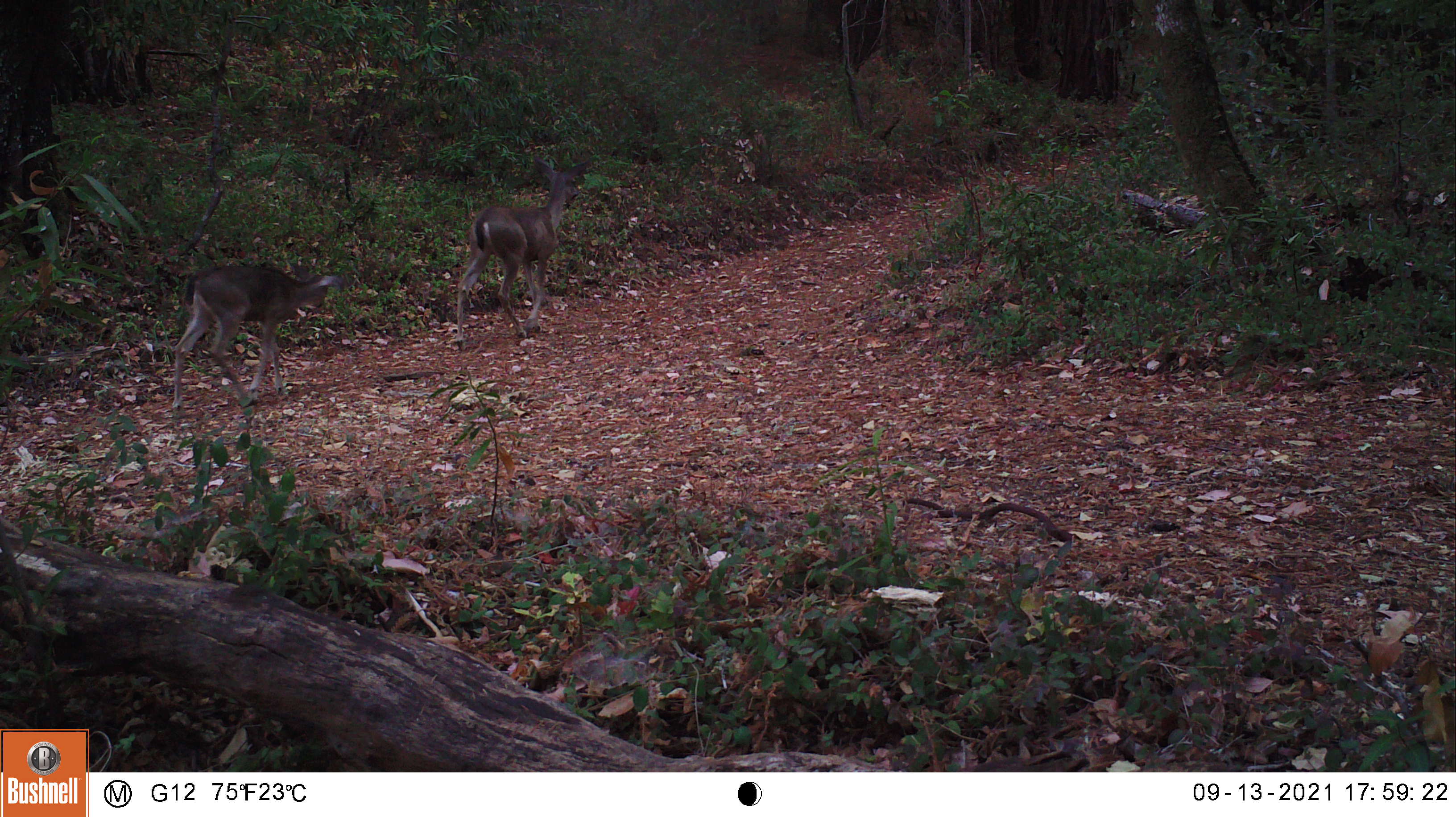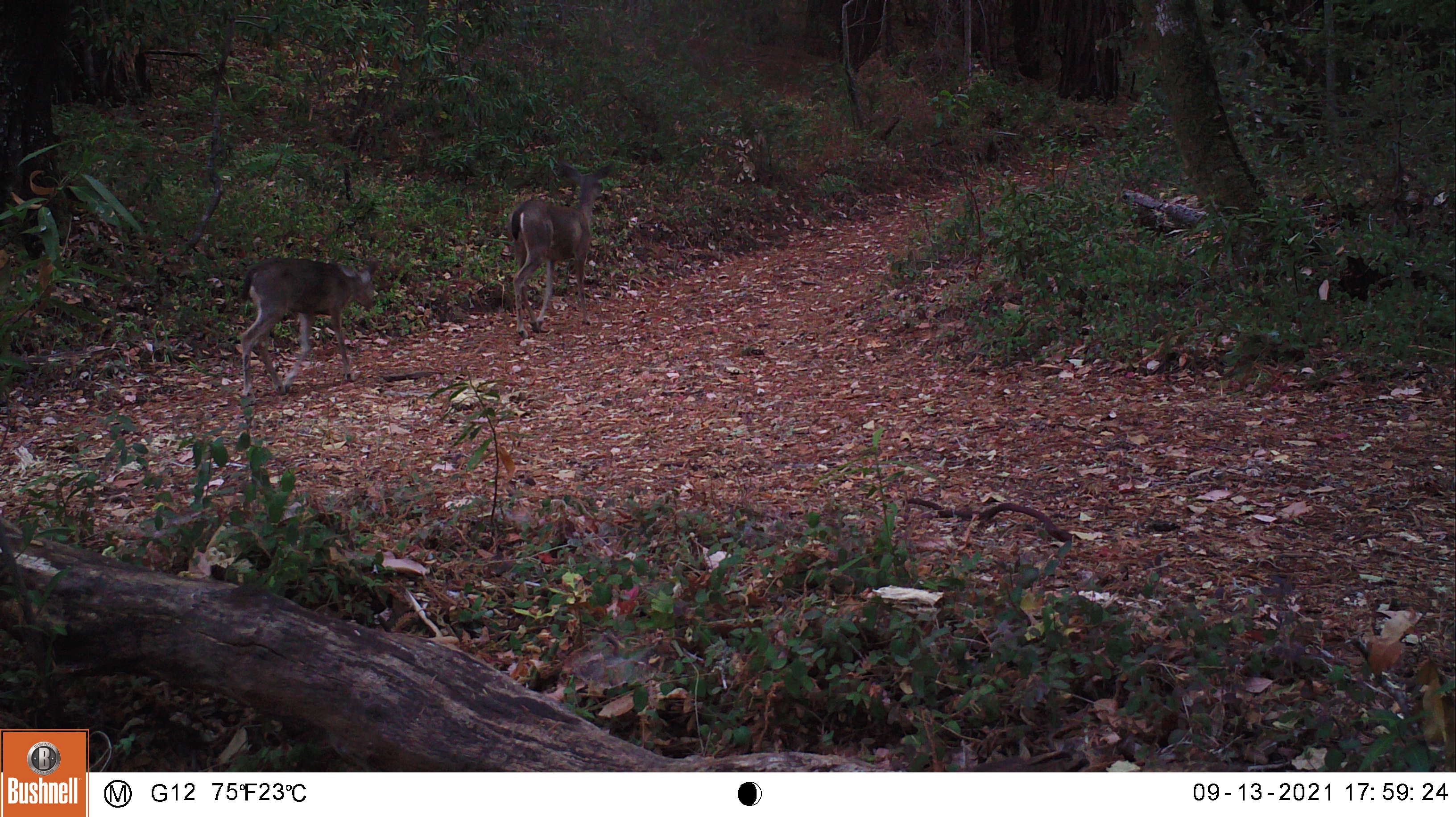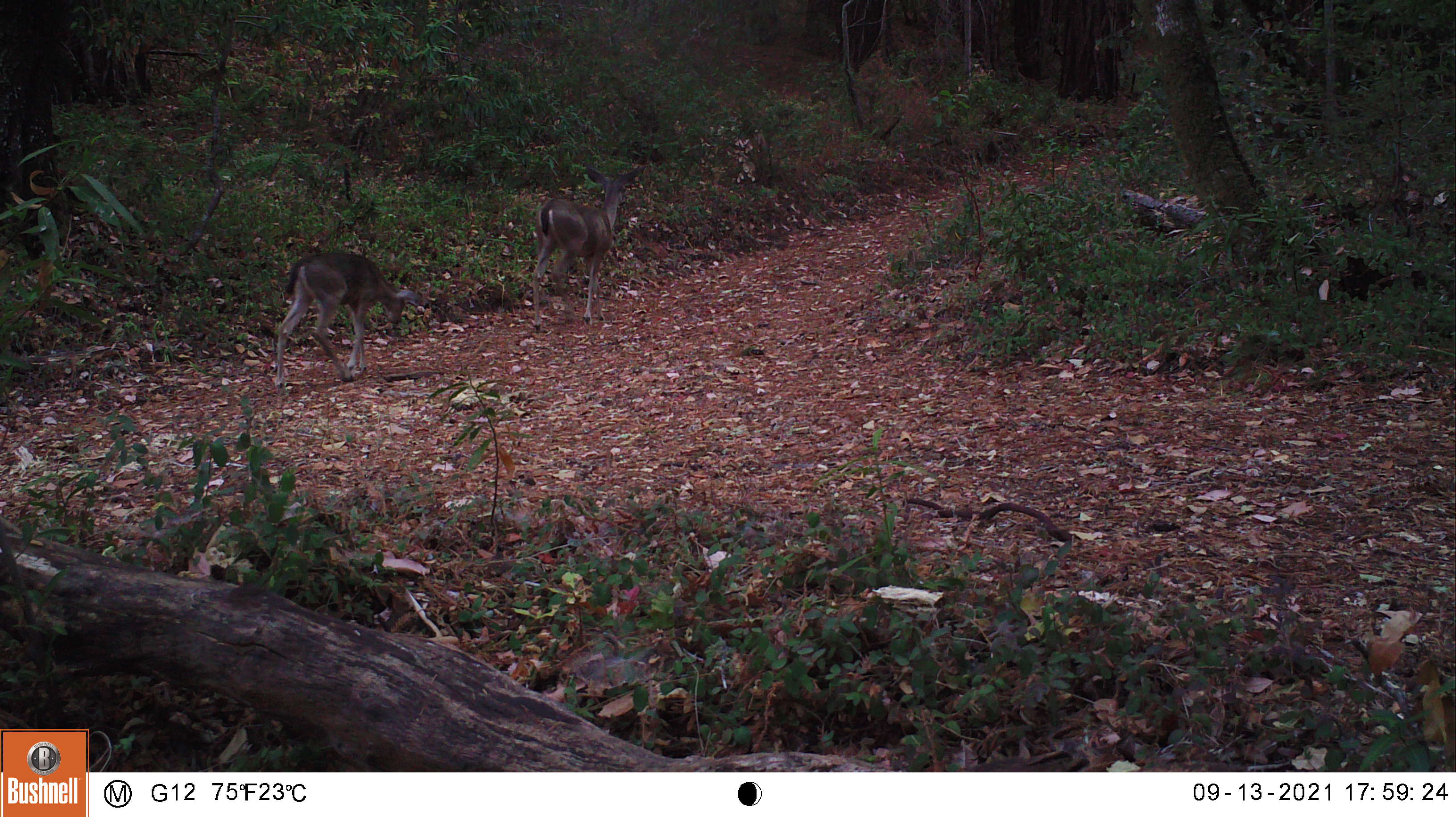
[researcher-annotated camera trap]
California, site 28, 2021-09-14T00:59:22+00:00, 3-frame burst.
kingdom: Animalia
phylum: Chordata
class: Mammalia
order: Artiodactyla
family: Cervidae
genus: Odocoileus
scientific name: Odocoileus hemionus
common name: mule deer